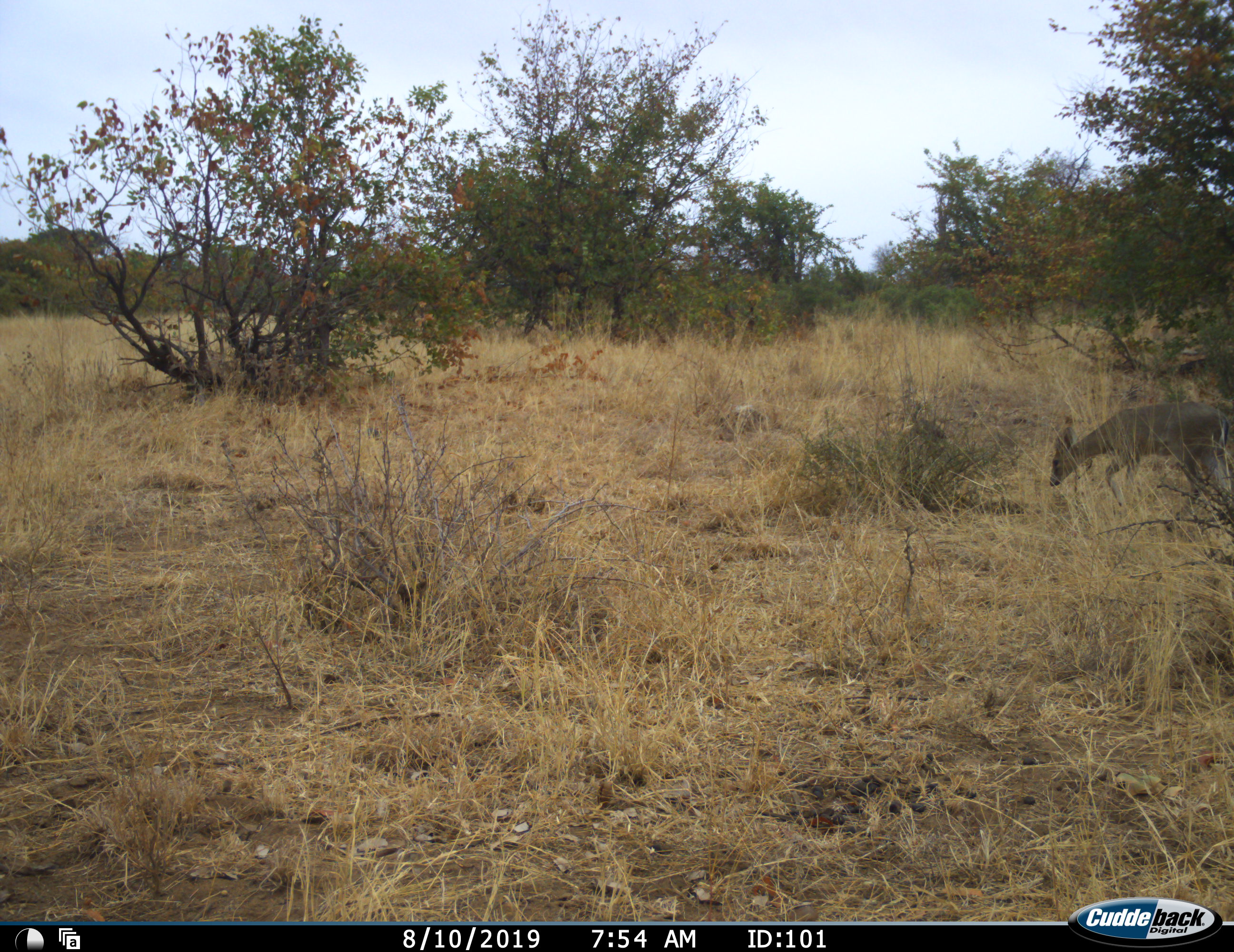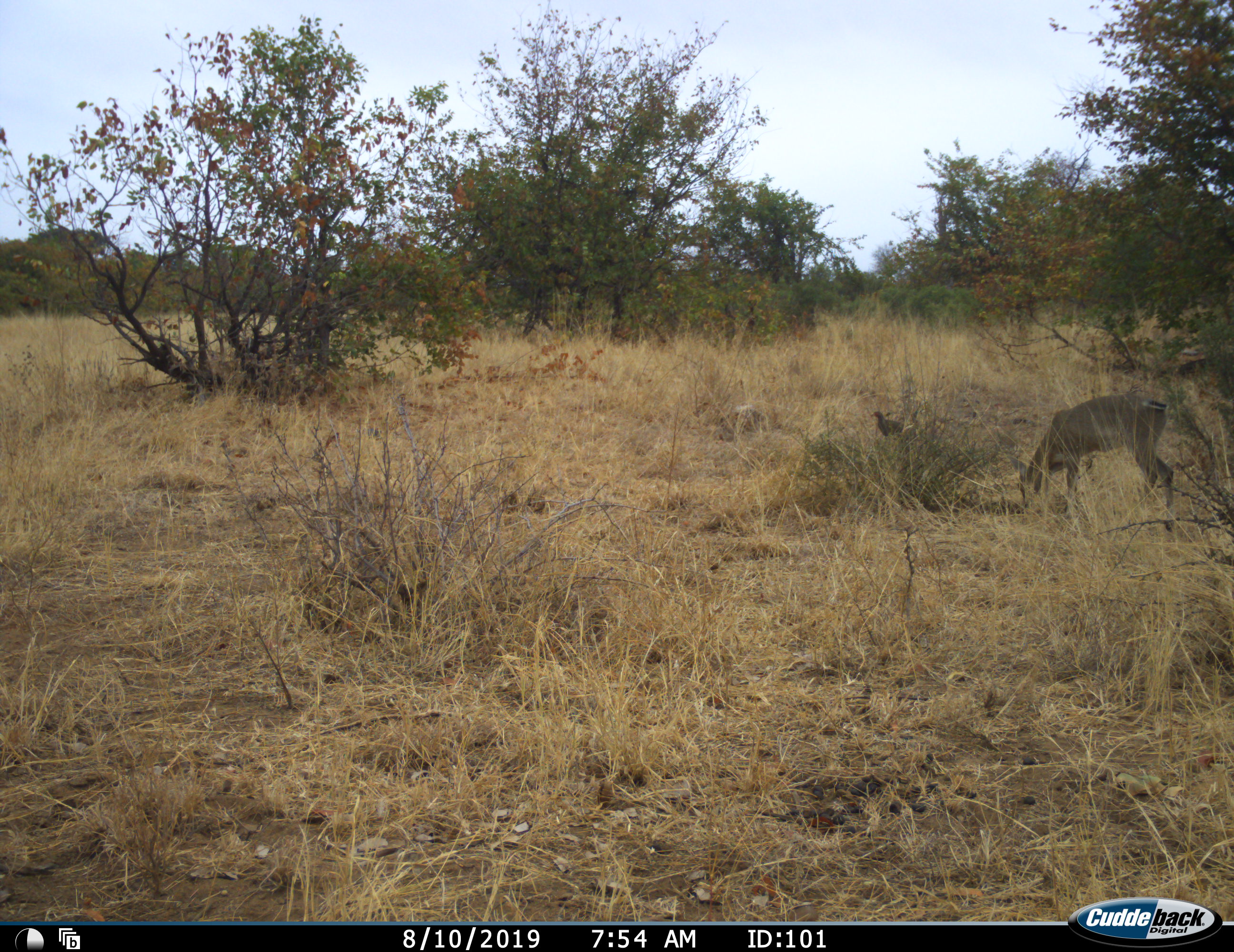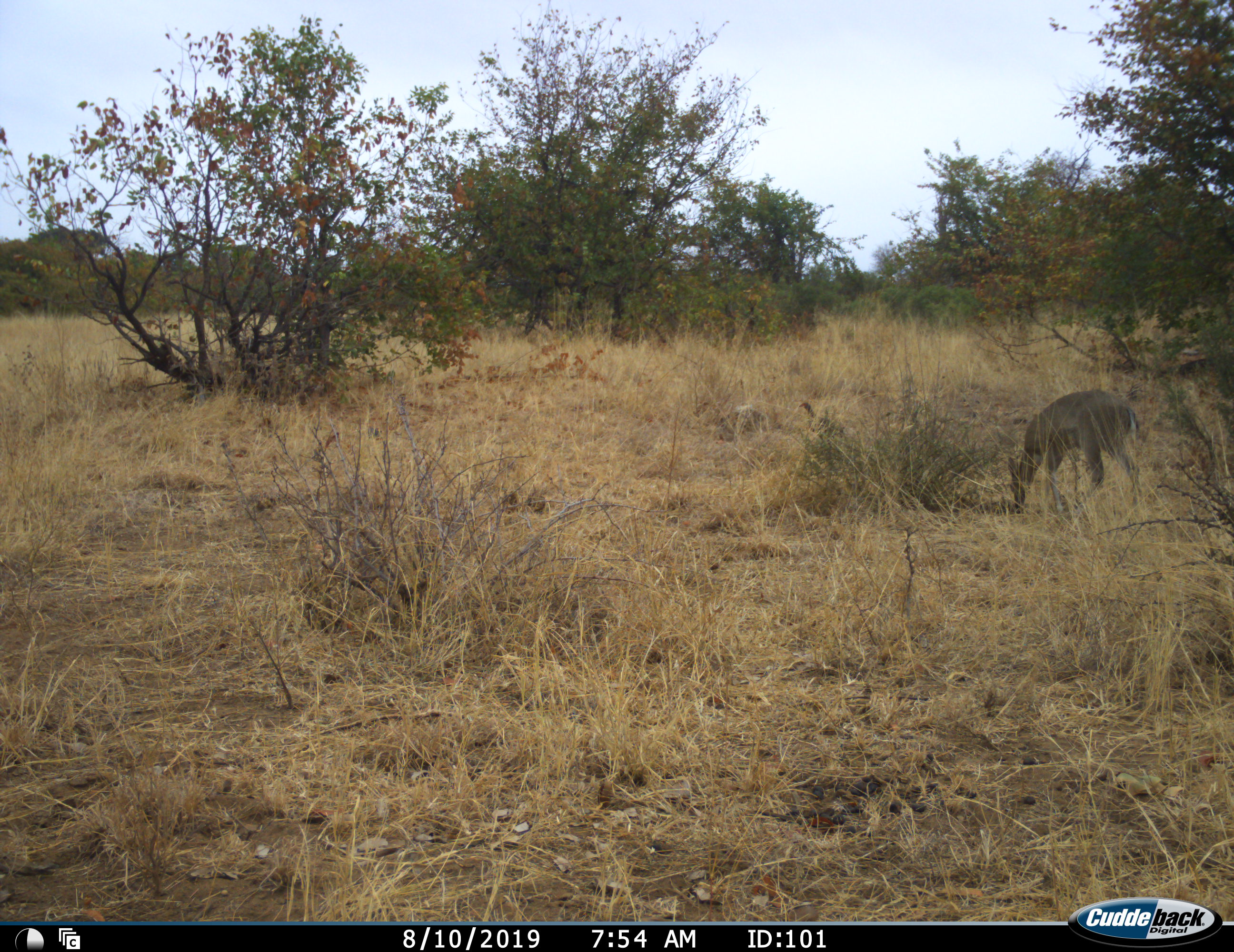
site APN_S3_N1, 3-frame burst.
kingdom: Animalia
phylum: Chordata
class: Aves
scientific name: Aves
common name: bird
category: birdother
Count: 1.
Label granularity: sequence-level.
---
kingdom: Animalia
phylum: Chordata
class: Mammalia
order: Artiodactyla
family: Bovidae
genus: Sylvicapra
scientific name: Sylvicapra grimmia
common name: common duiker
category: duikercommongrey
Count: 1.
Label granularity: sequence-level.